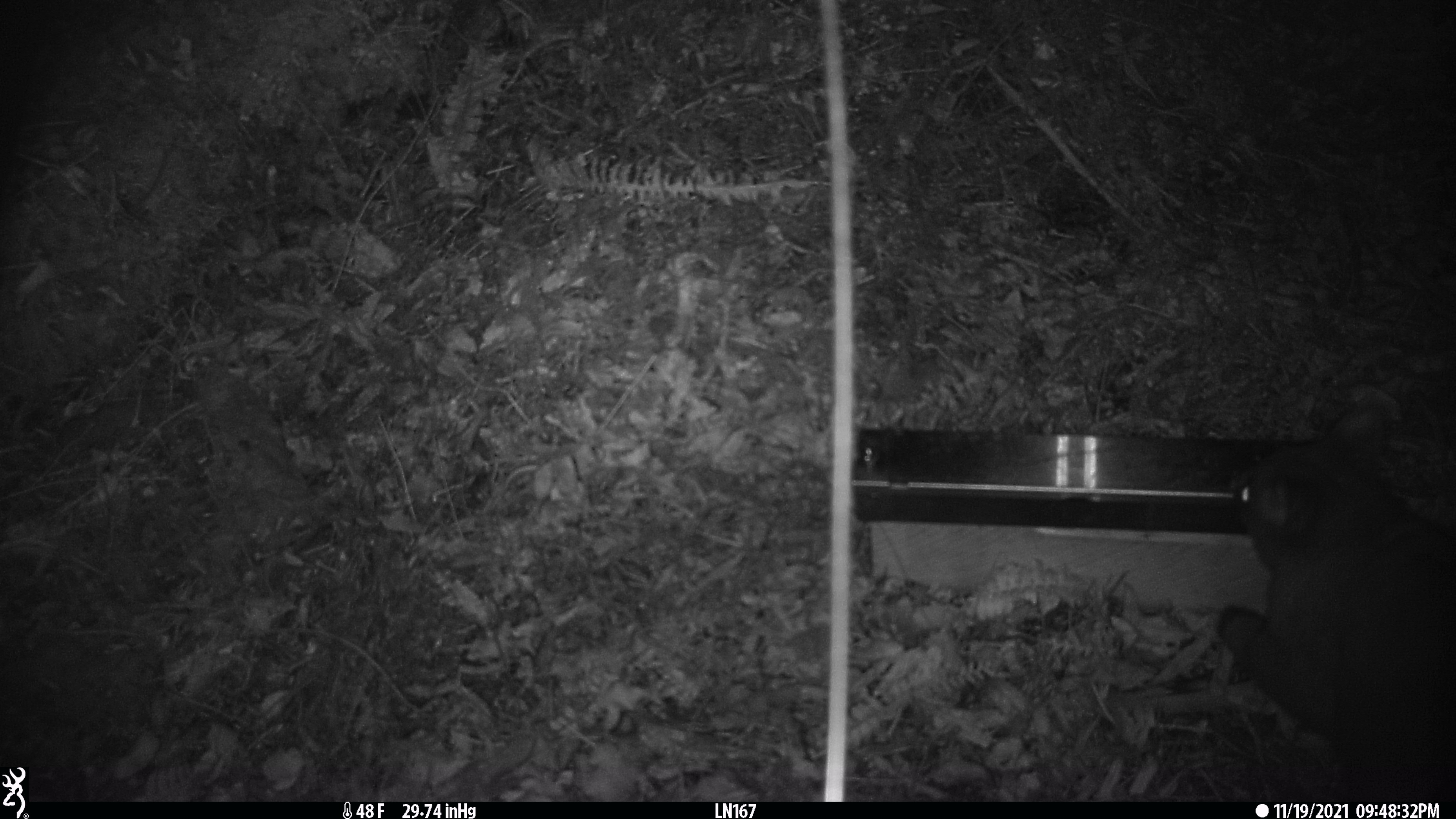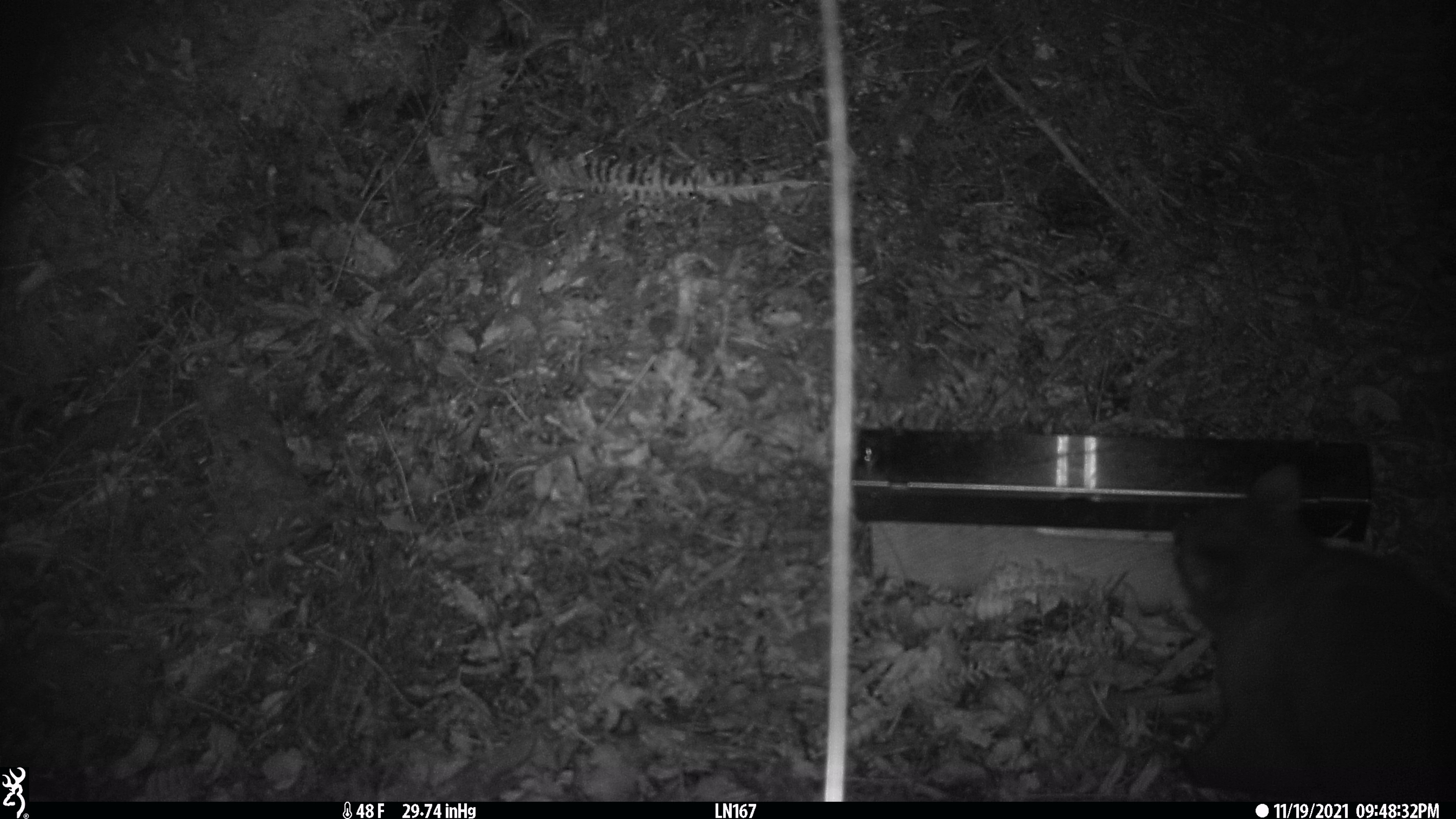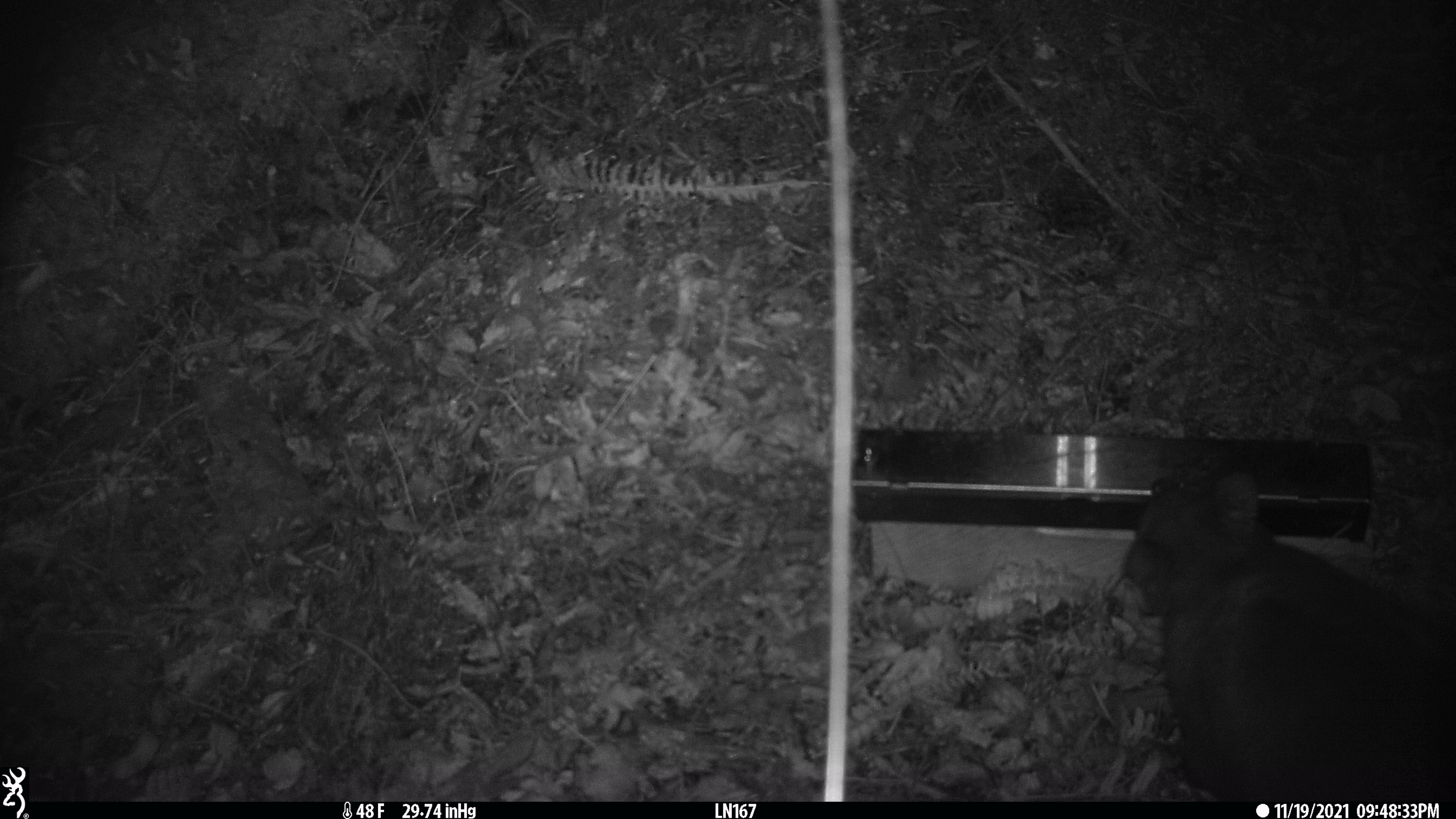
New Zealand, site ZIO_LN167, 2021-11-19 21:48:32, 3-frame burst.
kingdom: Animalia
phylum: Chordata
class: Mammalia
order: Diprotodontia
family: Phalangeridae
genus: Trichosurus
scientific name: Trichosurus vulpecula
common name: common brushtail possum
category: possum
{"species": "possum (common brushtail possum) (Trichosurus vulpecula)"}